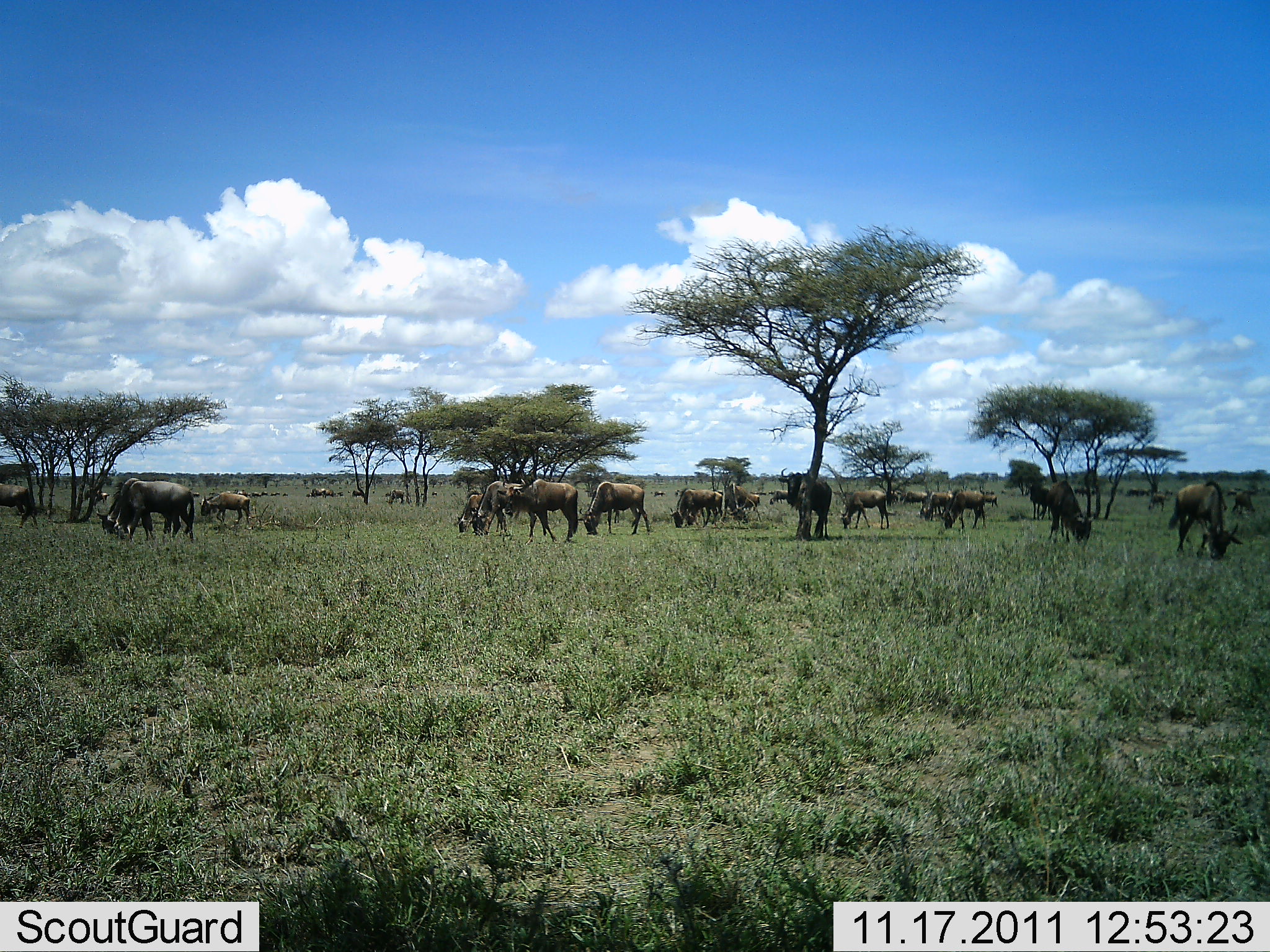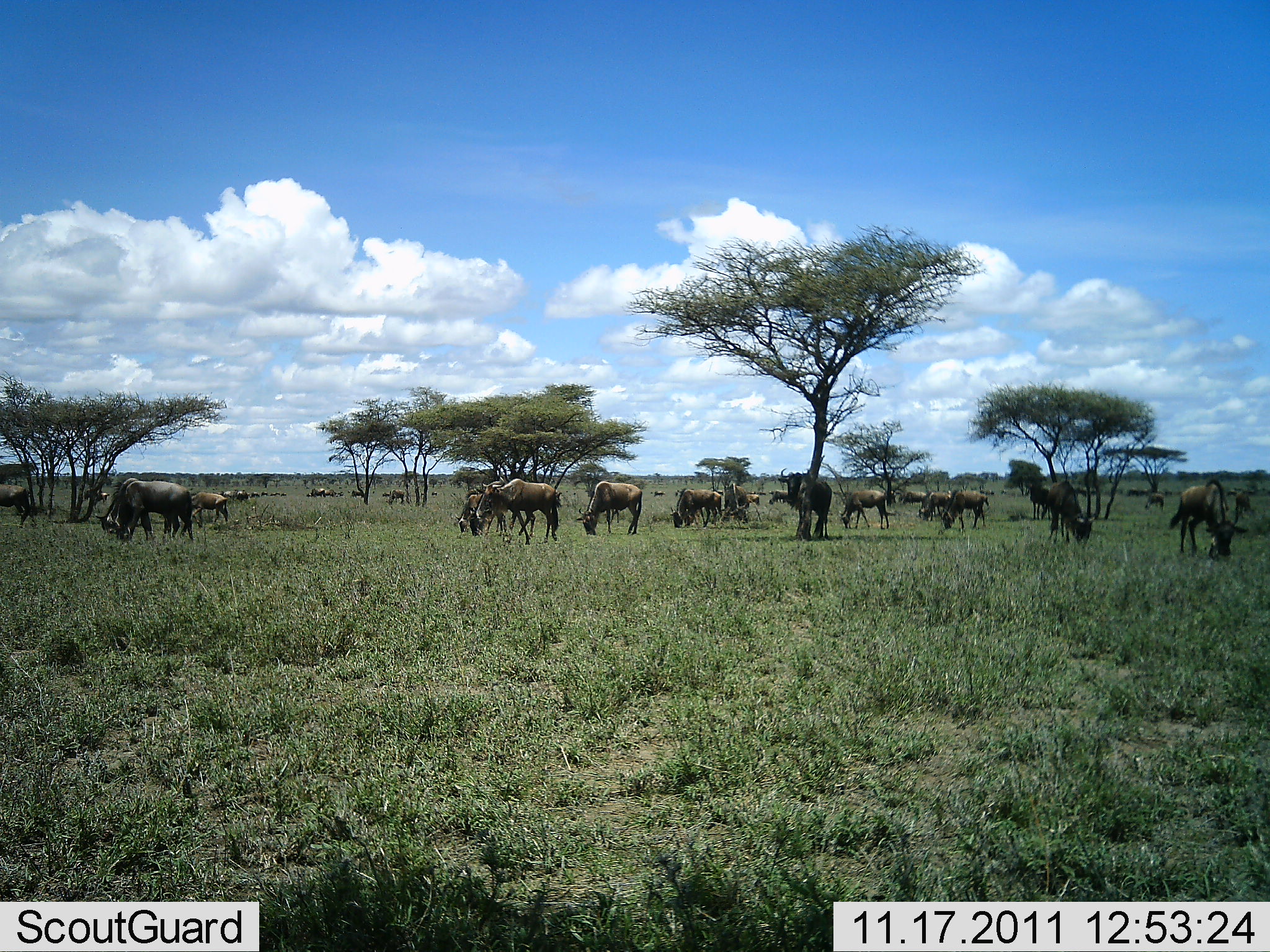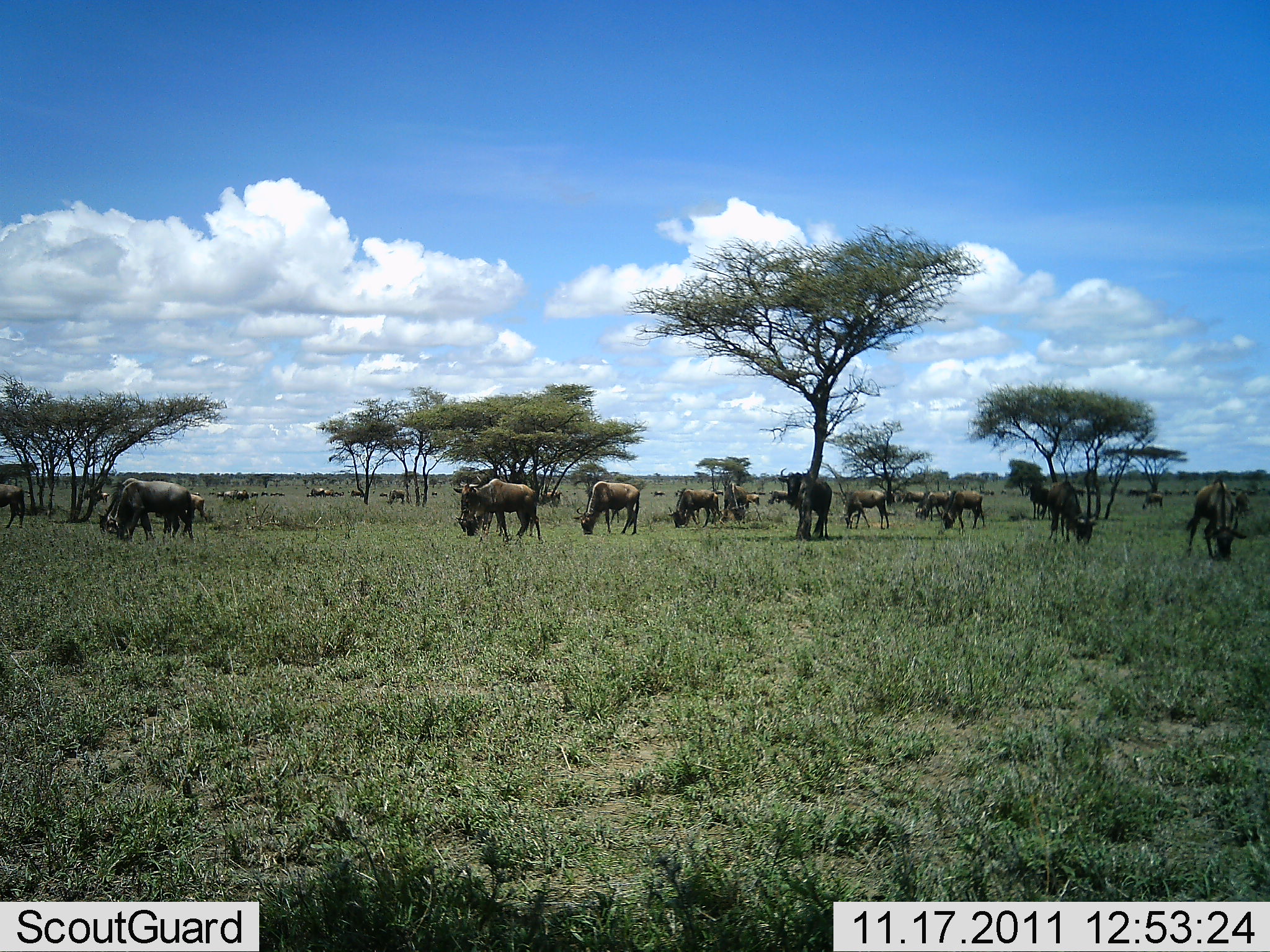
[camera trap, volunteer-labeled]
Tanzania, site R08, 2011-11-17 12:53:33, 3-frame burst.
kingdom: Animalia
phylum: Chordata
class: Mammalia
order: Artiodactyla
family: Bovidae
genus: Connochaetes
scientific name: Connochaetes taurinus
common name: blue wildebeest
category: wildebeest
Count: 11-50.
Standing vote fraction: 50%.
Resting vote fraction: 0%.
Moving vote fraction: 30%.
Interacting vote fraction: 0%.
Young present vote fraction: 10%.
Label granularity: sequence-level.